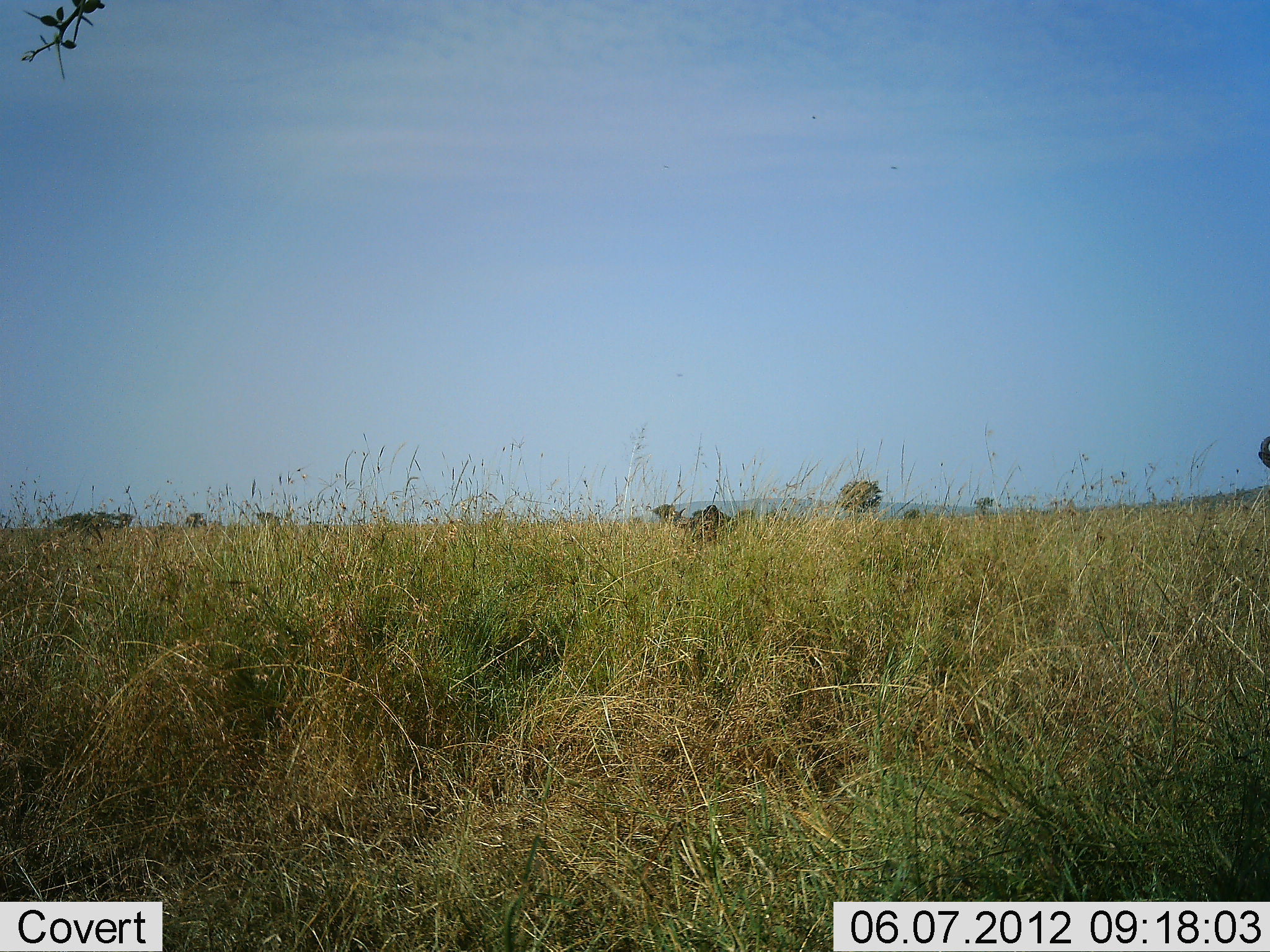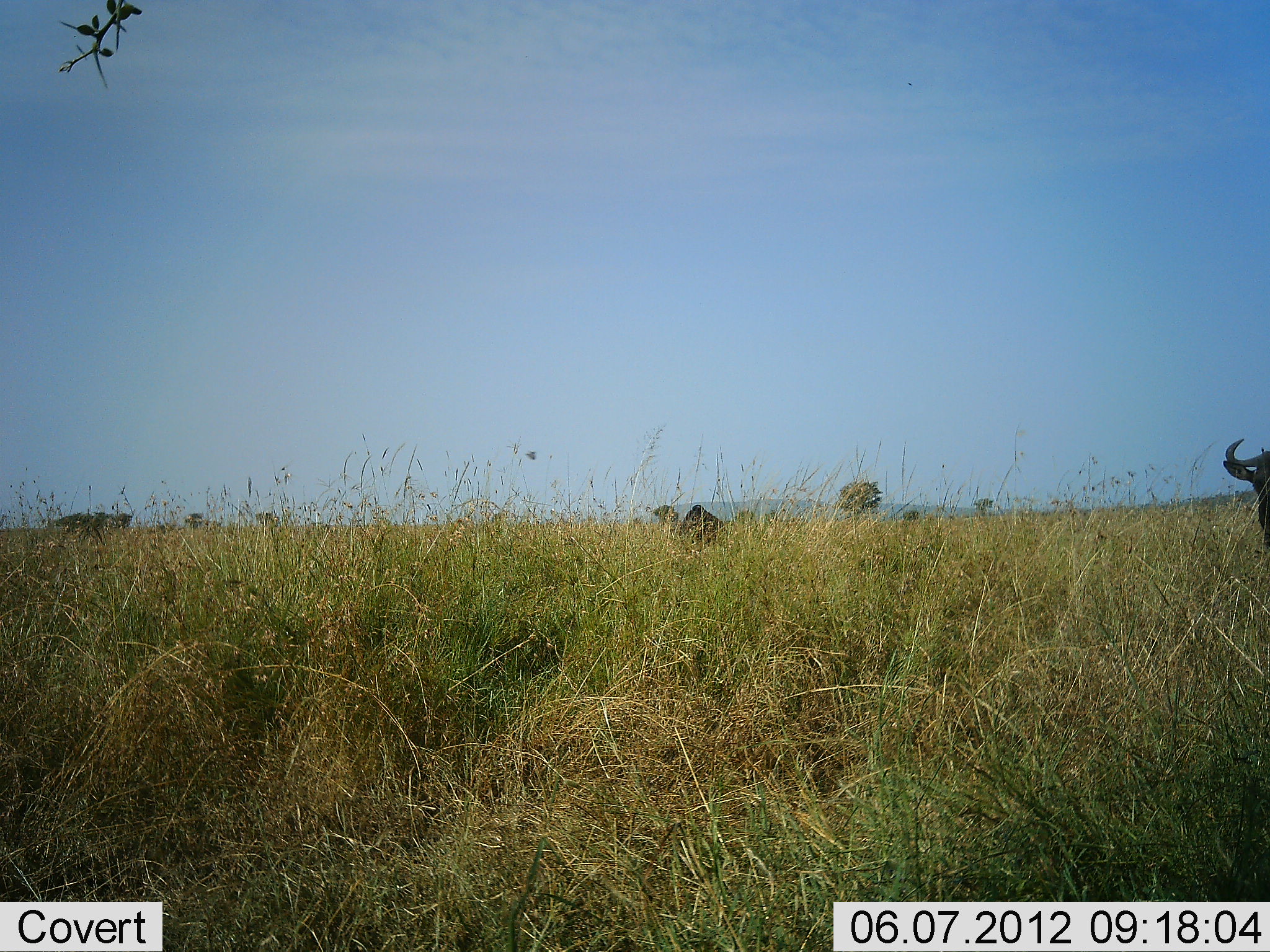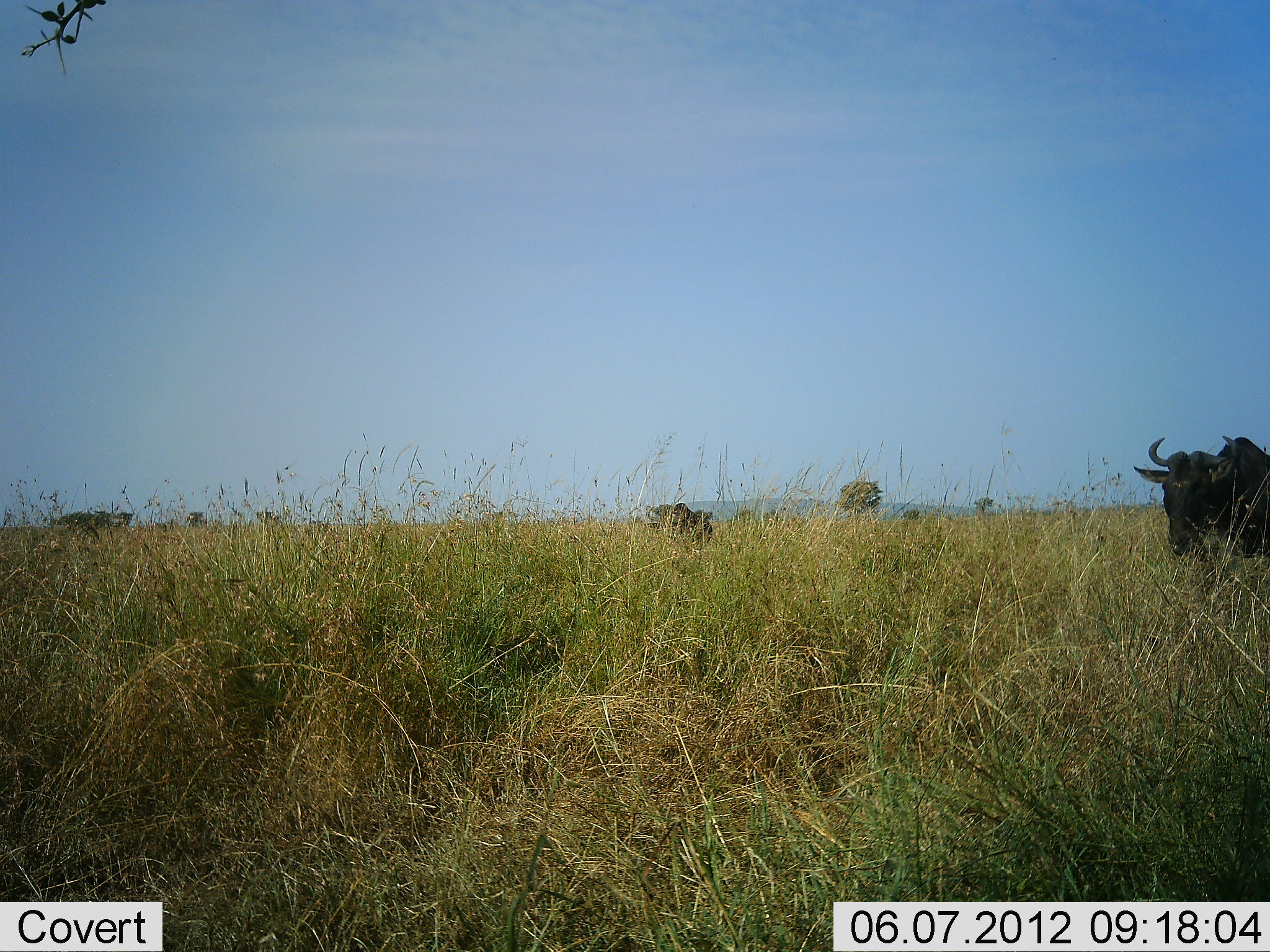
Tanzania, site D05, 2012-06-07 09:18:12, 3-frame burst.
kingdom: Animalia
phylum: Chordata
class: Mammalia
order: Artiodactyla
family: Bovidae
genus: Connochaetes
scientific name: Connochaetes taurinus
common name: blue wildebeest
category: wildebeest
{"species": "wildebeest (blue wildebeest) (Connochaetes taurinus)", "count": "2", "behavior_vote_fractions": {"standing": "20%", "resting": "0%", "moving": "80%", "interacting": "0%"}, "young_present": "0%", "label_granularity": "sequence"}